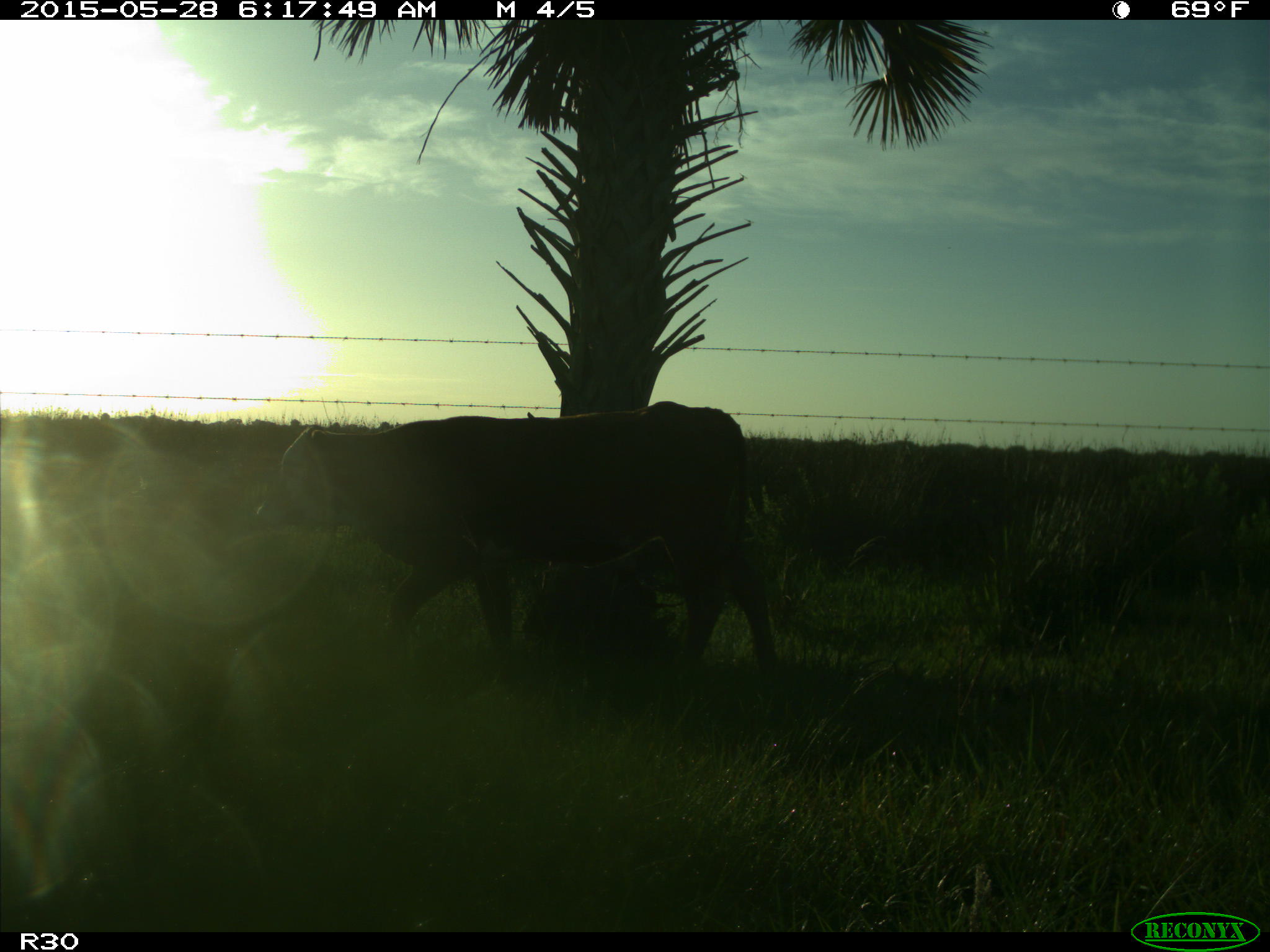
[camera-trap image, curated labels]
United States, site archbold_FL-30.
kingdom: Animalia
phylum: Chordata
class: Mammalia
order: Artiodactyla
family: Bovidae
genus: Bos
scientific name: Bos taurus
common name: domestic cow